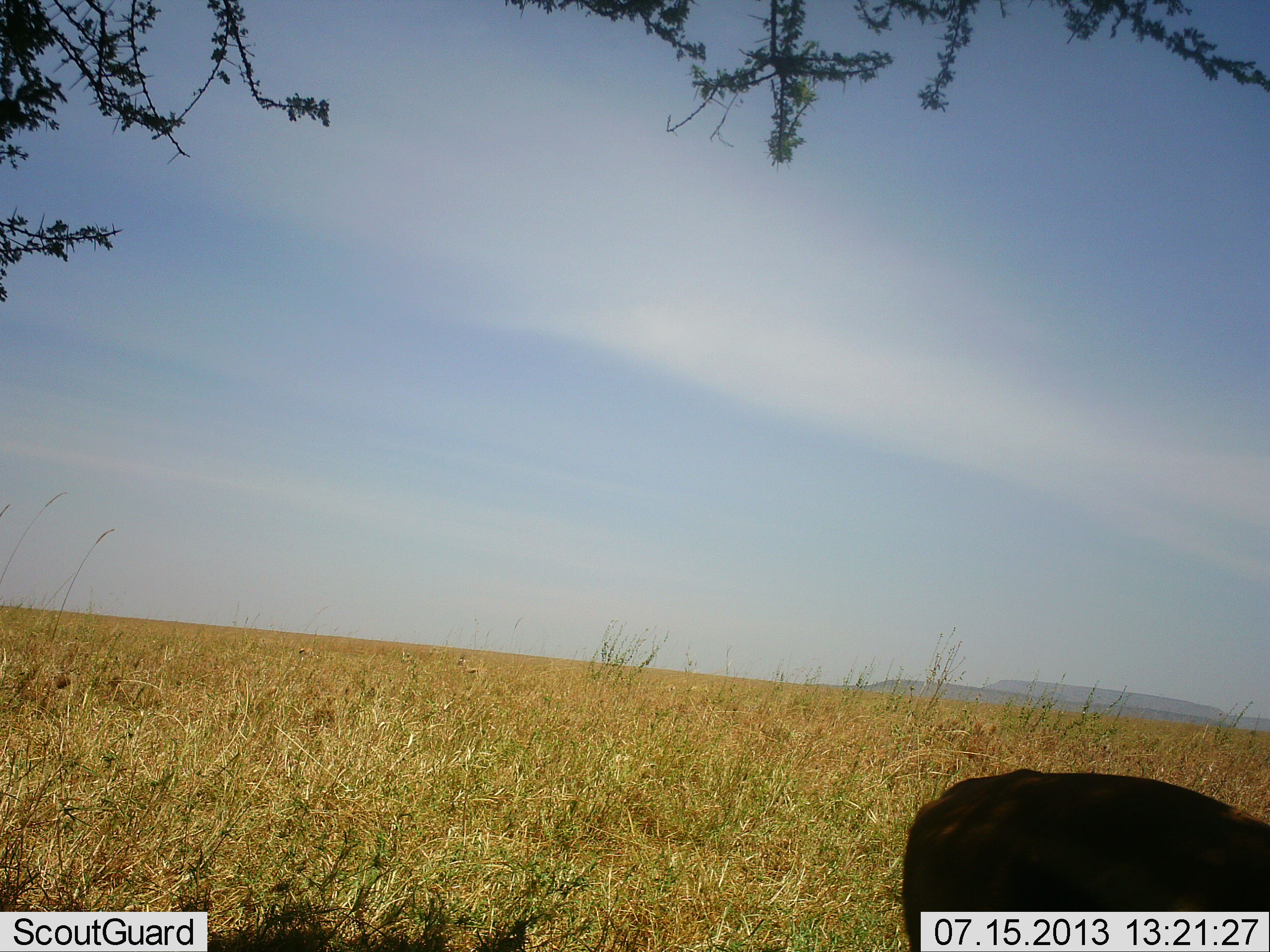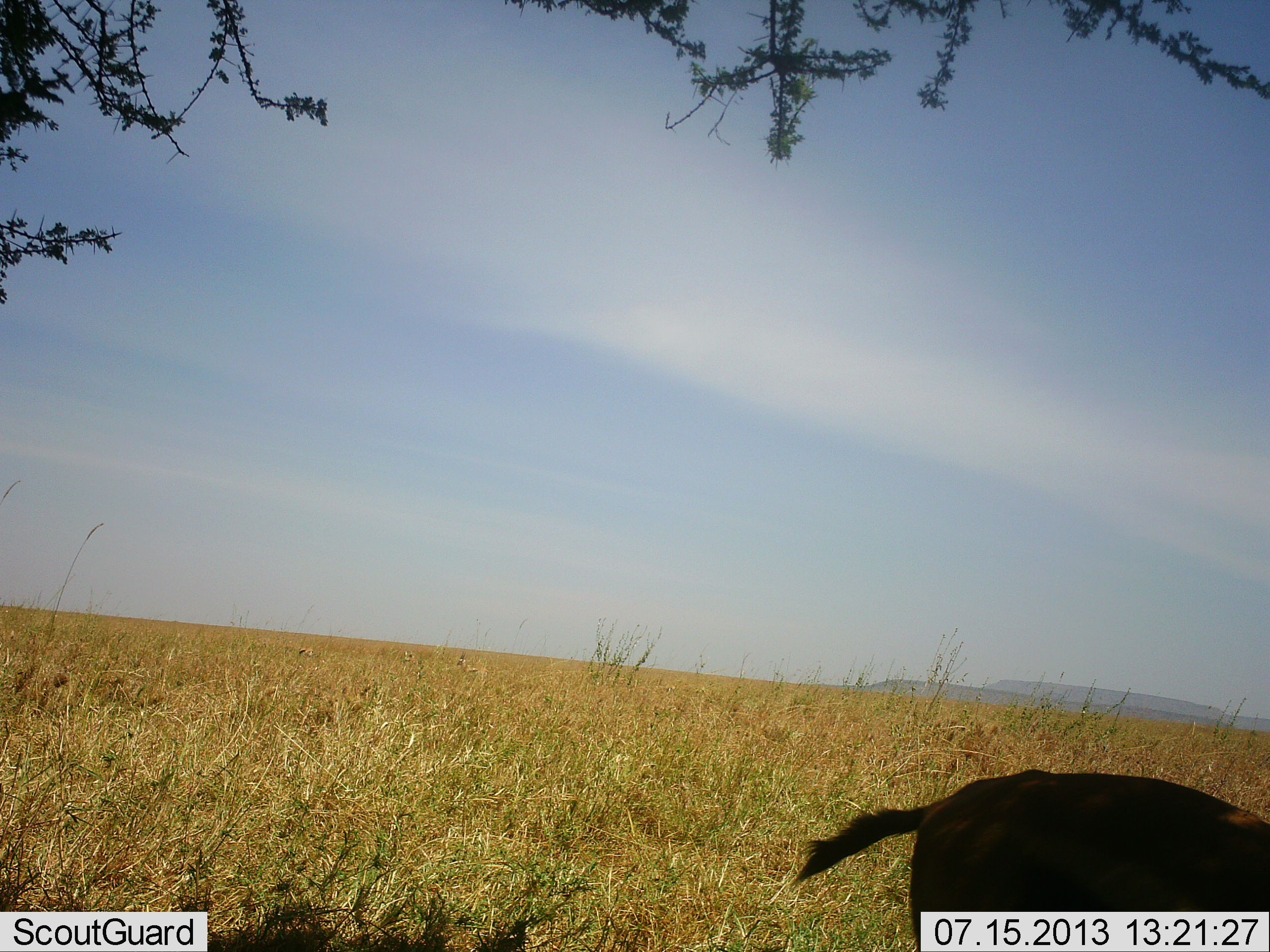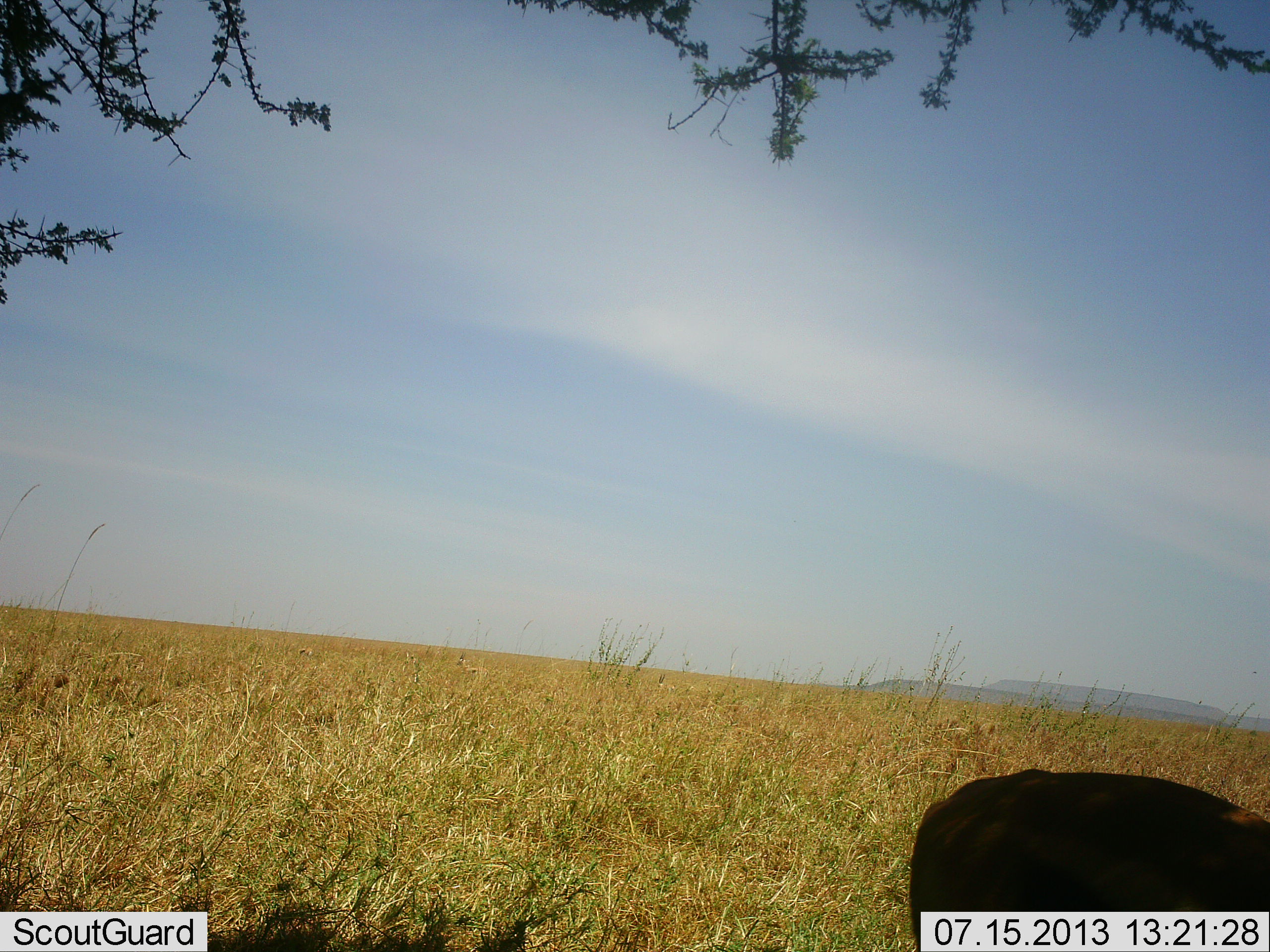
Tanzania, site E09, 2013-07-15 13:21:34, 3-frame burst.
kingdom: Animalia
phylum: Chordata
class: Mammalia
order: Artiodactyla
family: Bovidae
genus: Eudorcas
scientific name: Eudorcas thomsonii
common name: thomson's gazelle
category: gazellethomsons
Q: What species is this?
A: Gazellethomsons (thomson's gazelle) (Eudorcas thomsonii).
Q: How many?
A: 1.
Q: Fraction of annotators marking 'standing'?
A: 88%.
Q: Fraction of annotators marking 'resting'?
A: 0%.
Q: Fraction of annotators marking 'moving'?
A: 0%.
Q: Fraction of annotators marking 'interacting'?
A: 0%.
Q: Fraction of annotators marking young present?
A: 0%.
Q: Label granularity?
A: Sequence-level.